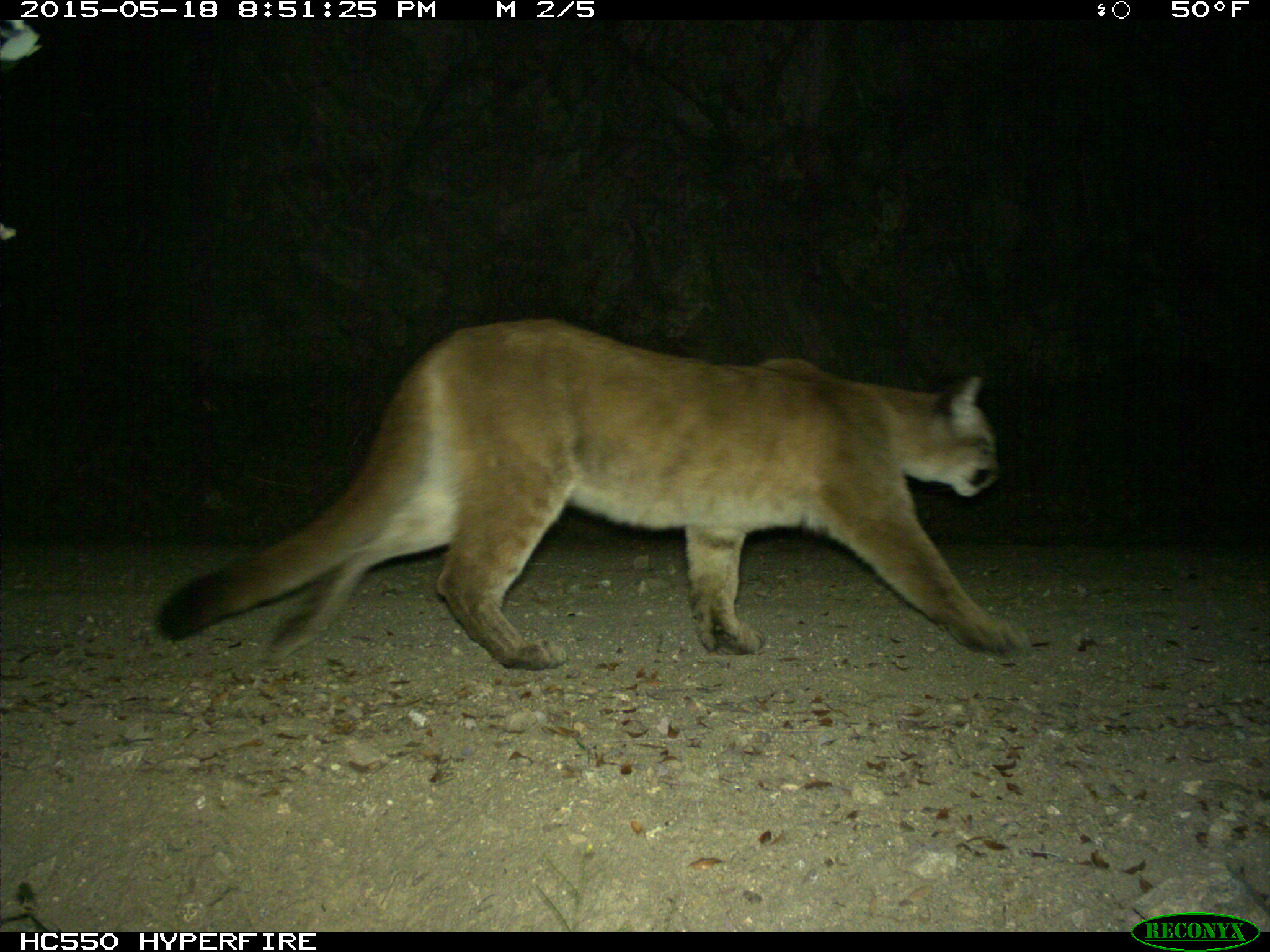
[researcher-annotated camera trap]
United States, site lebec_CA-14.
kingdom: Animalia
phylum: Chordata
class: Mammalia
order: Carnivora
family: Felidae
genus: Puma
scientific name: Puma concolor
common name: mountain lion